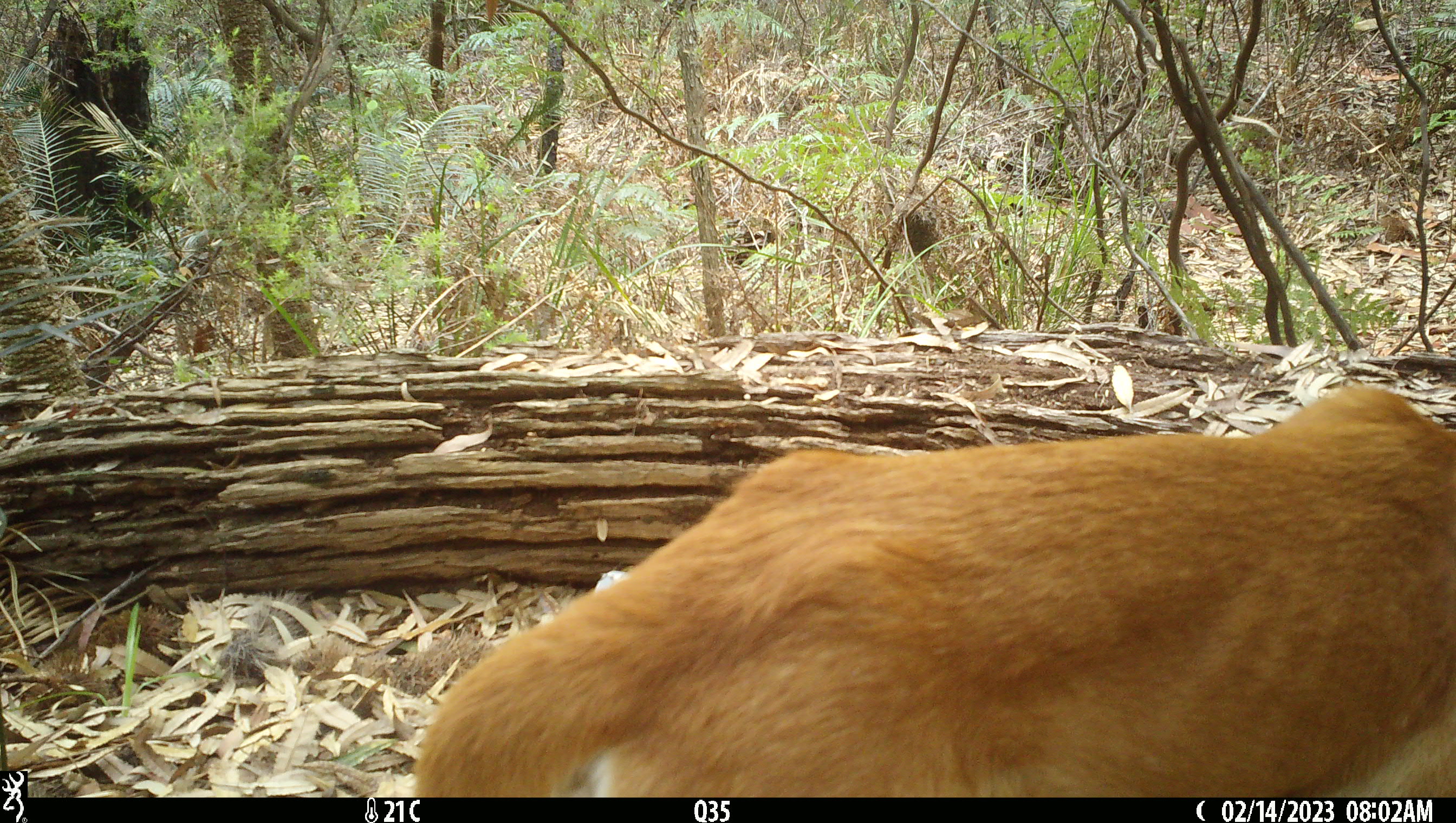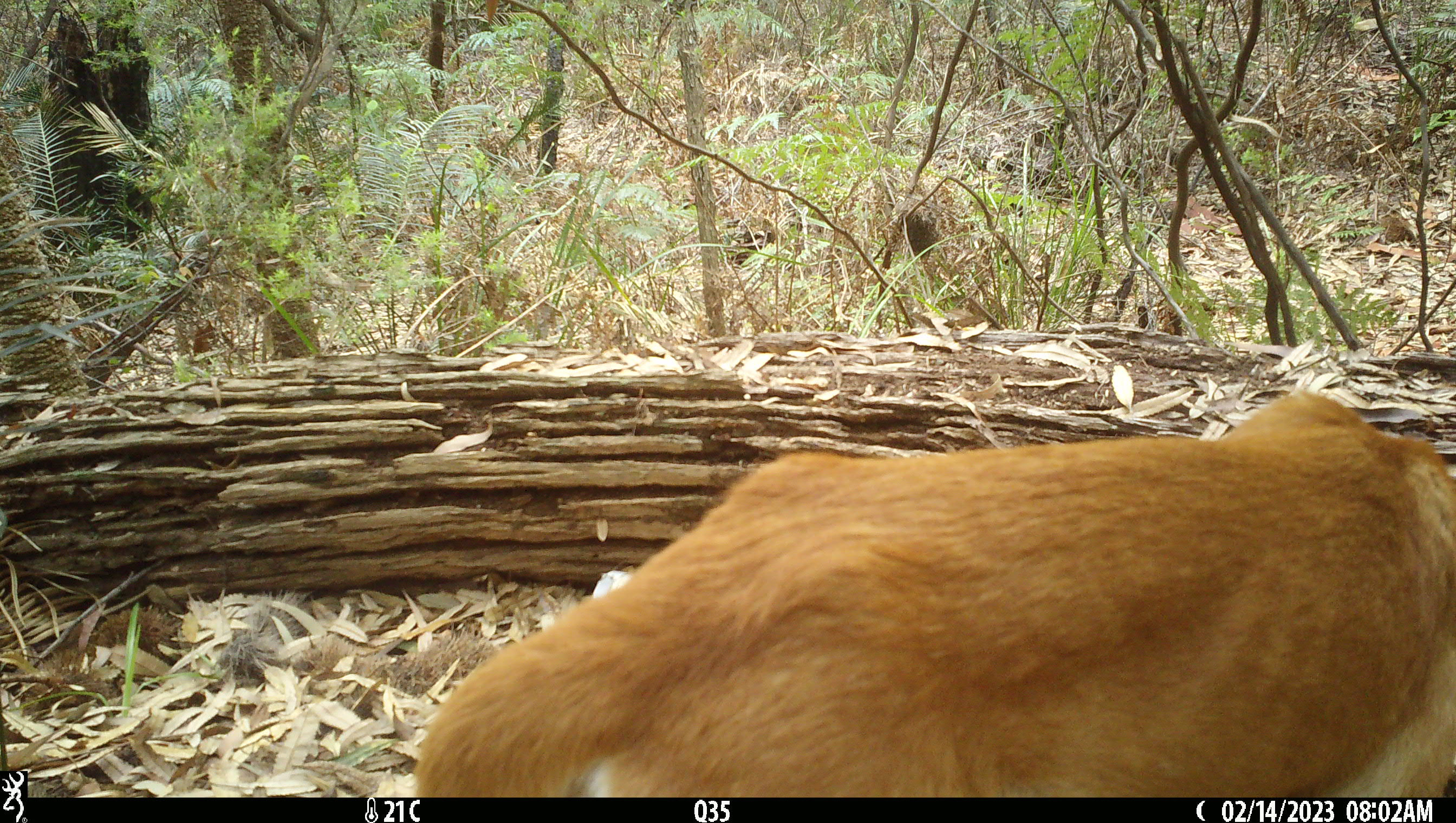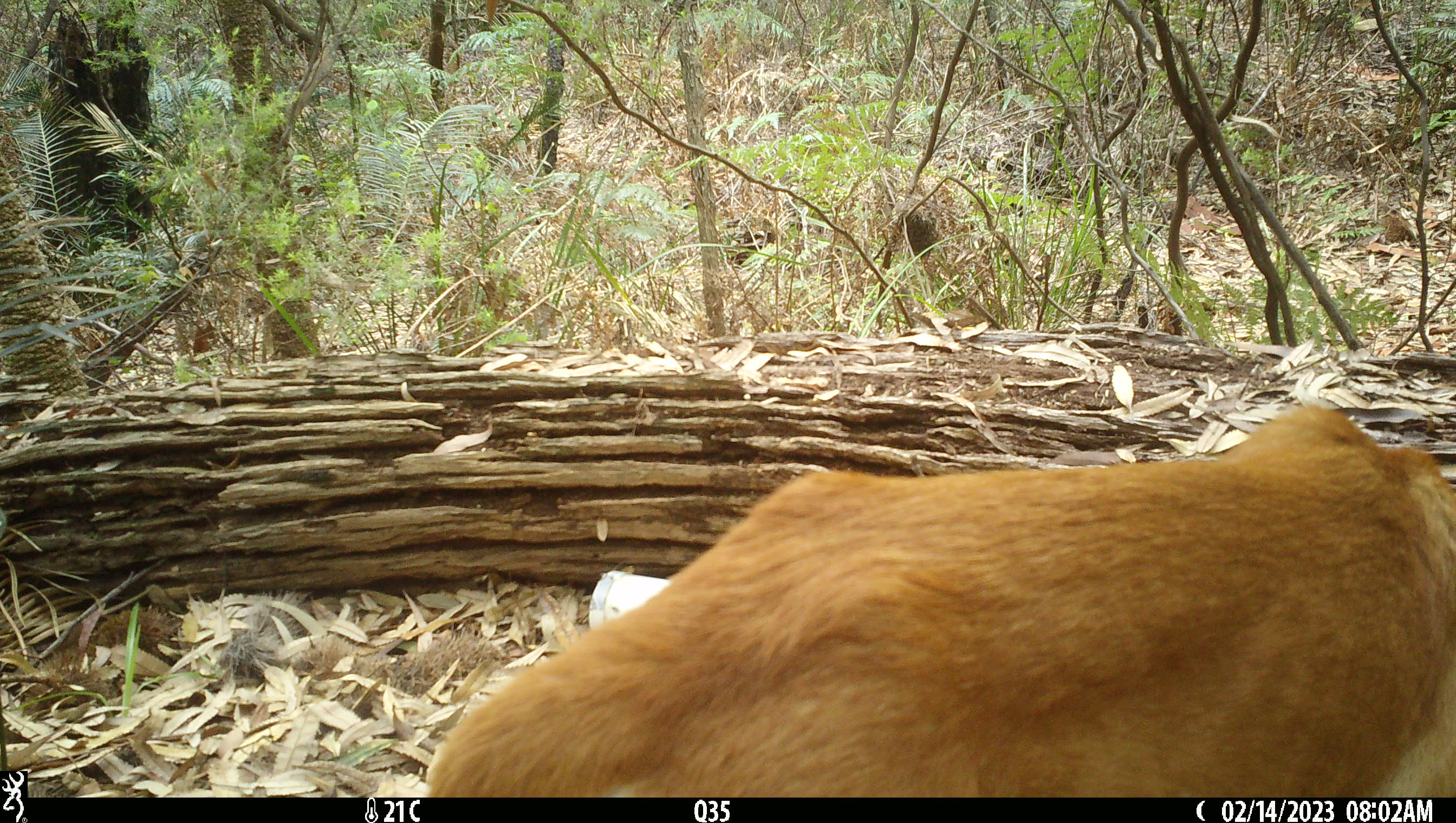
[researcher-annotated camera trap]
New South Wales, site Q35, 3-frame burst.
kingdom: Animalia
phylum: Chordata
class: Mammalia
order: Carnivora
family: Canidae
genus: Canis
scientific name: Canis familiaris dingo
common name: dingo